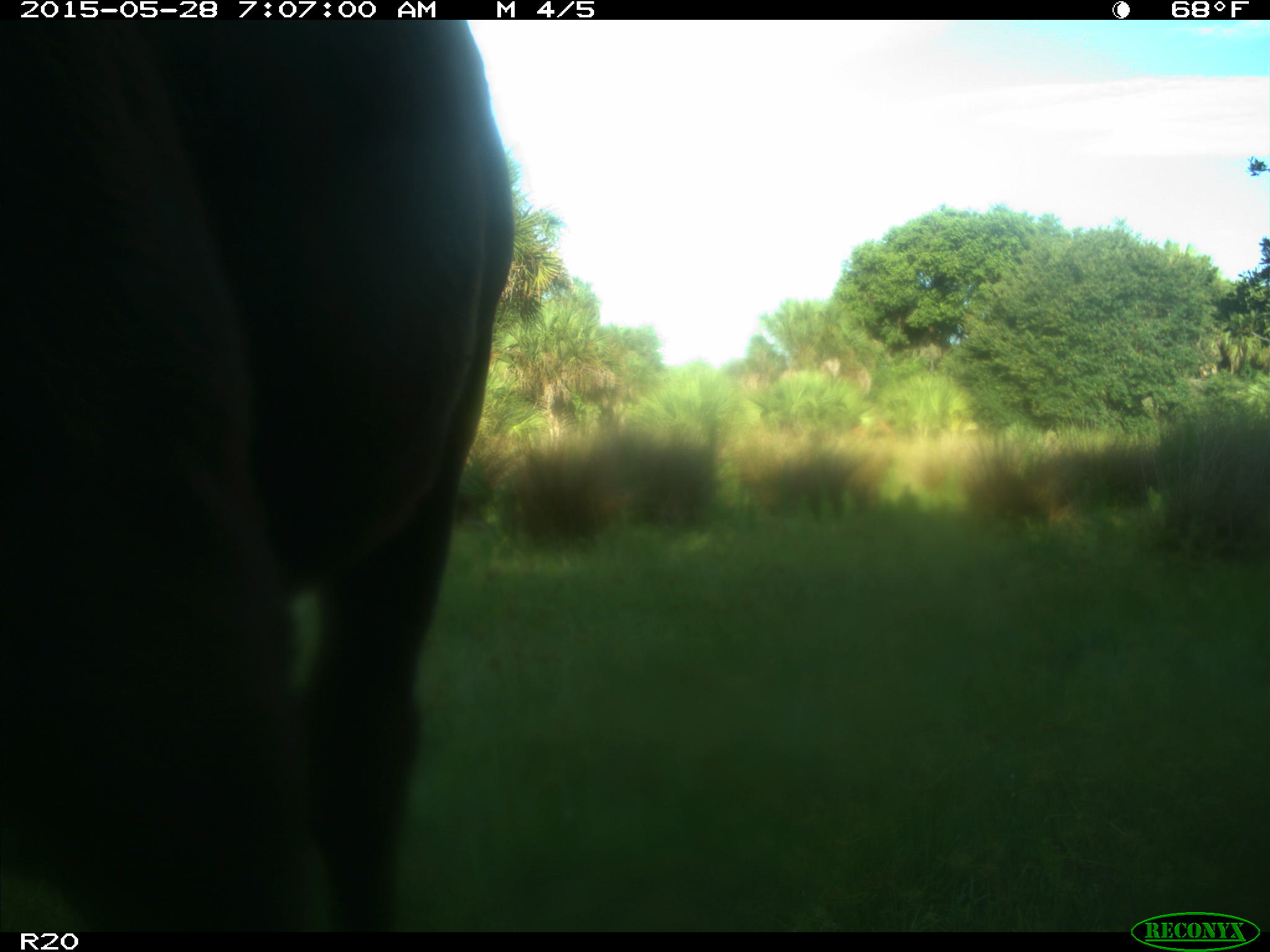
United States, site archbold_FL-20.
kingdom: Animalia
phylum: Chordata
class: Mammalia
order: Artiodactyla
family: Bovidae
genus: Bos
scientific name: Bos taurus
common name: domestic cow